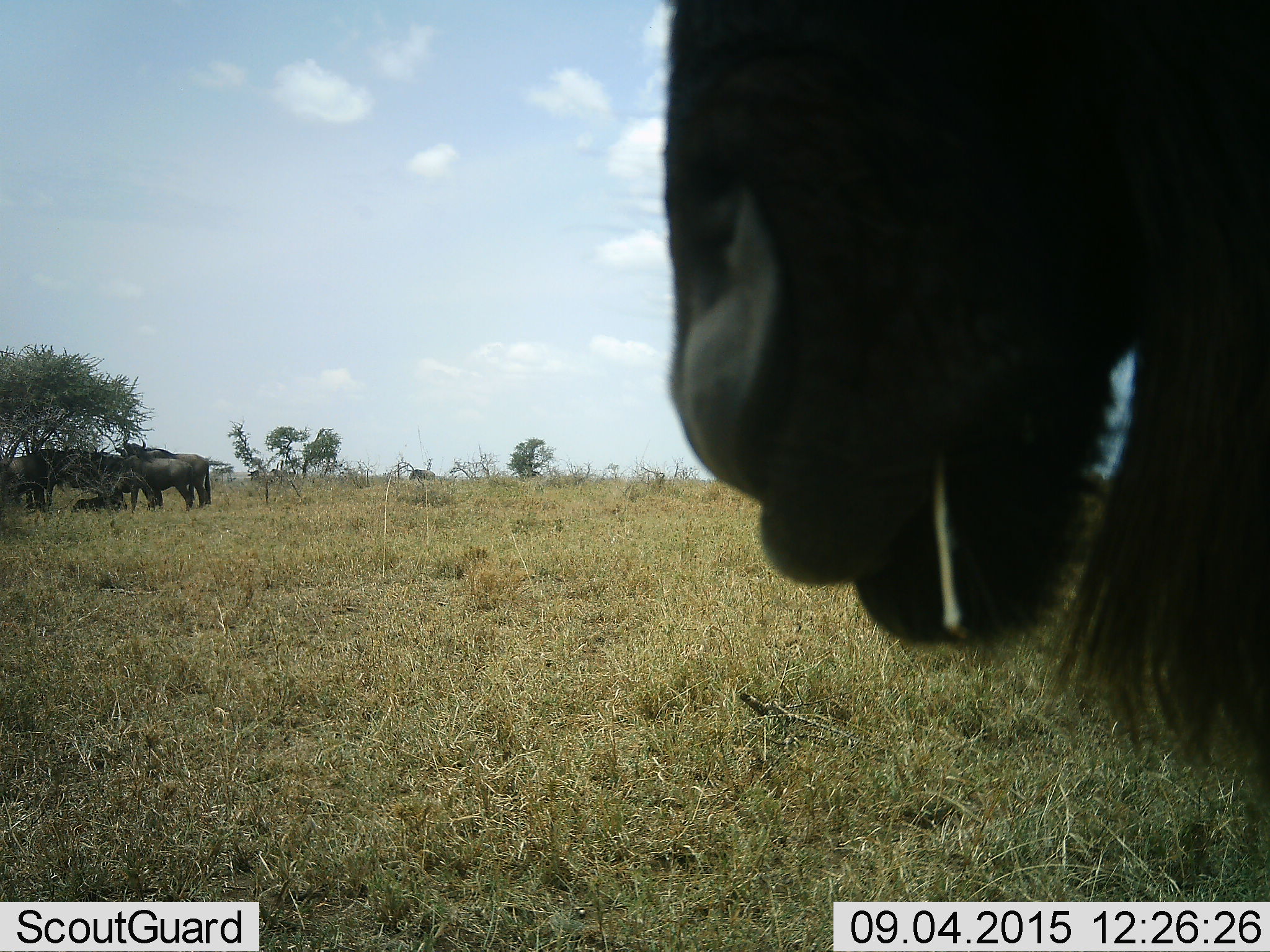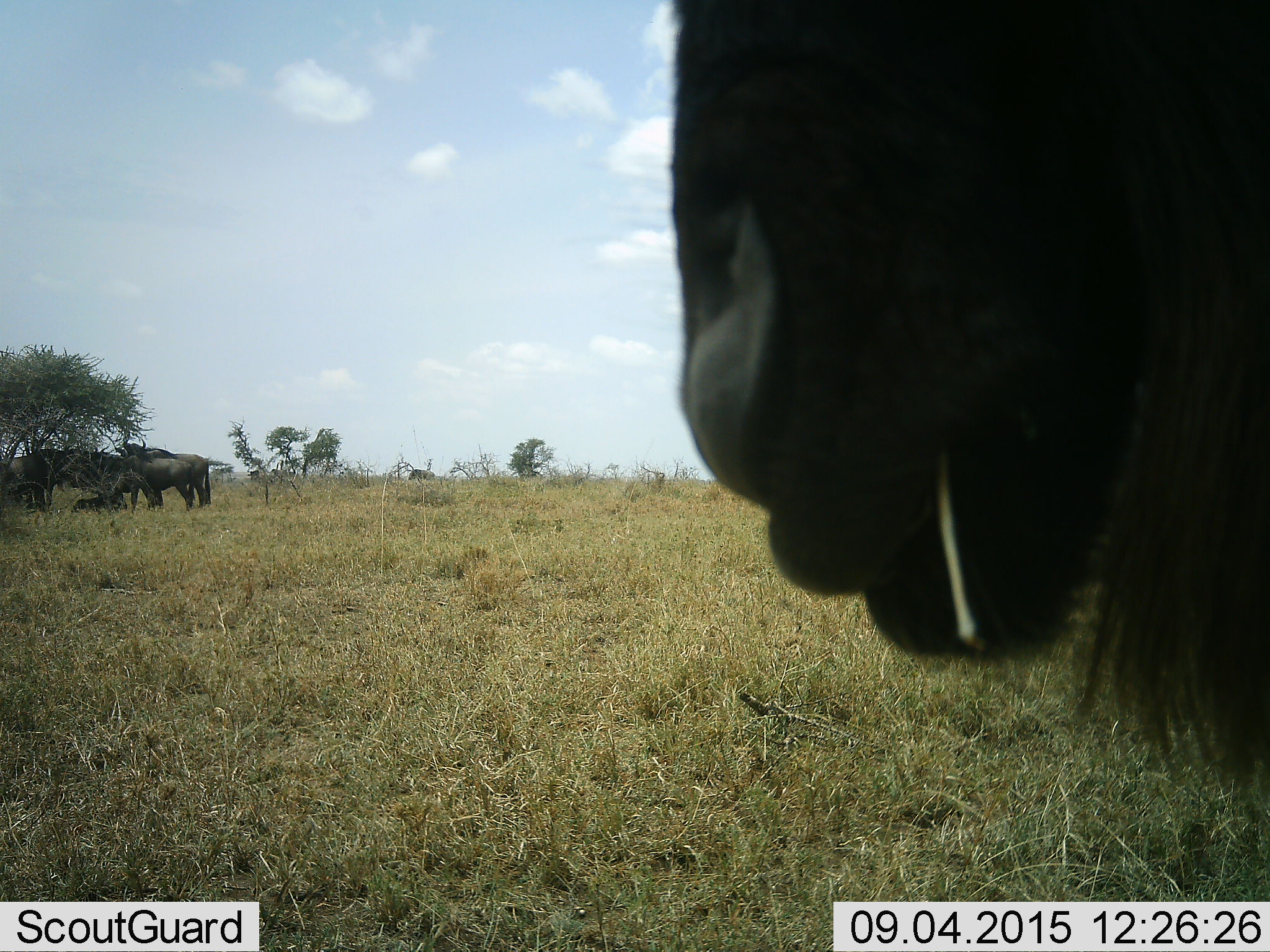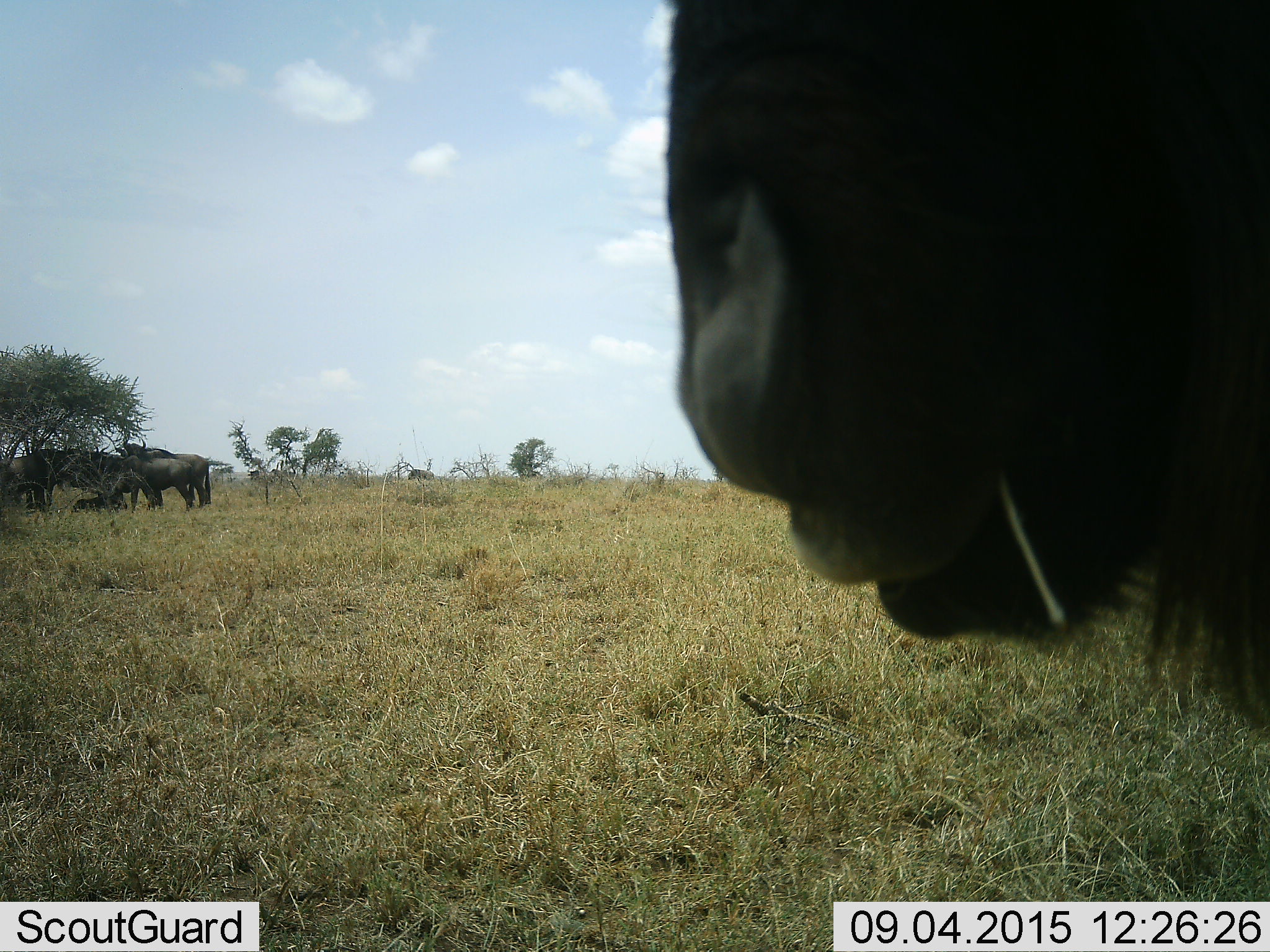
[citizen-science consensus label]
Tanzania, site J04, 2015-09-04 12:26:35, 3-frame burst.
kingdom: Animalia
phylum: Chordata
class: Mammalia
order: Artiodactyla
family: Bovidae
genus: Connochaetes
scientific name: Connochaetes taurinus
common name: blue wildebeest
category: wildebeest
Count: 6.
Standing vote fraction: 71%.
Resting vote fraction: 43%.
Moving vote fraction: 14%.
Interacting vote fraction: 0%.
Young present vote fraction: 29%.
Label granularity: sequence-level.